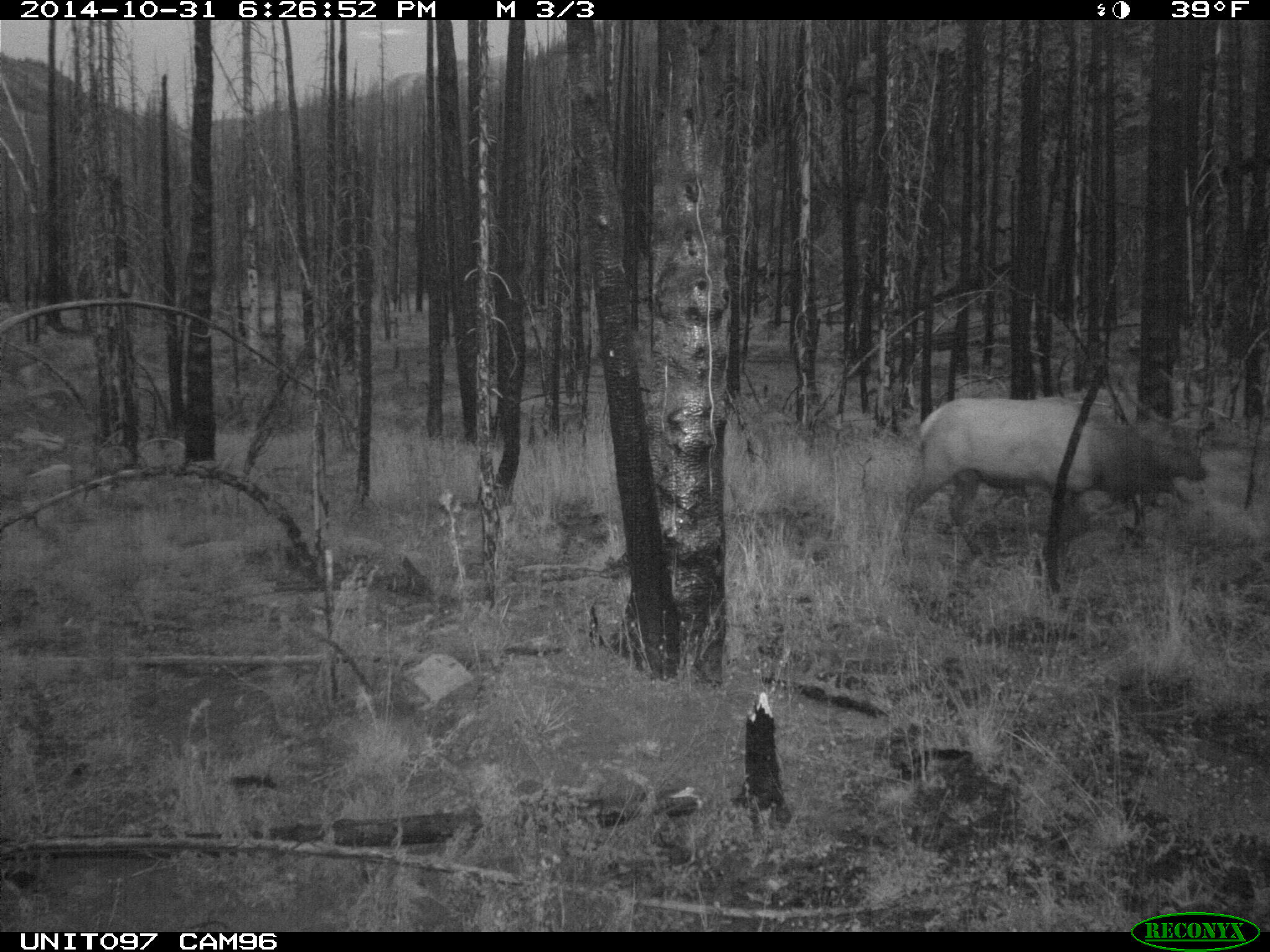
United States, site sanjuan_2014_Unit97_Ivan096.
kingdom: Animalia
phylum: Chordata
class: Mammalia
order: Artiodactyla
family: Cervidae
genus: Cervus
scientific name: Cervus elaphus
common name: red deer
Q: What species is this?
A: Cervus elaphus (red deer).